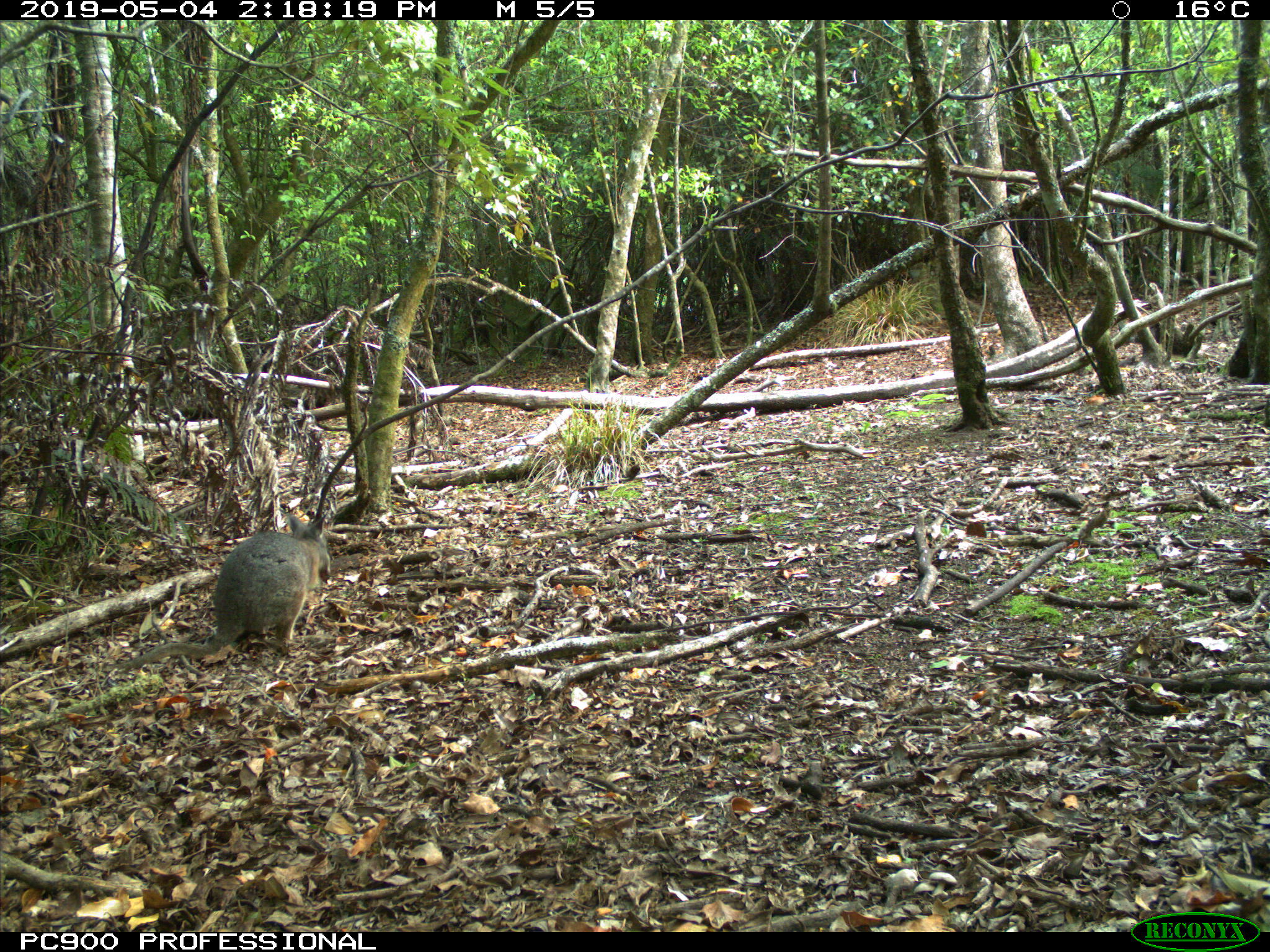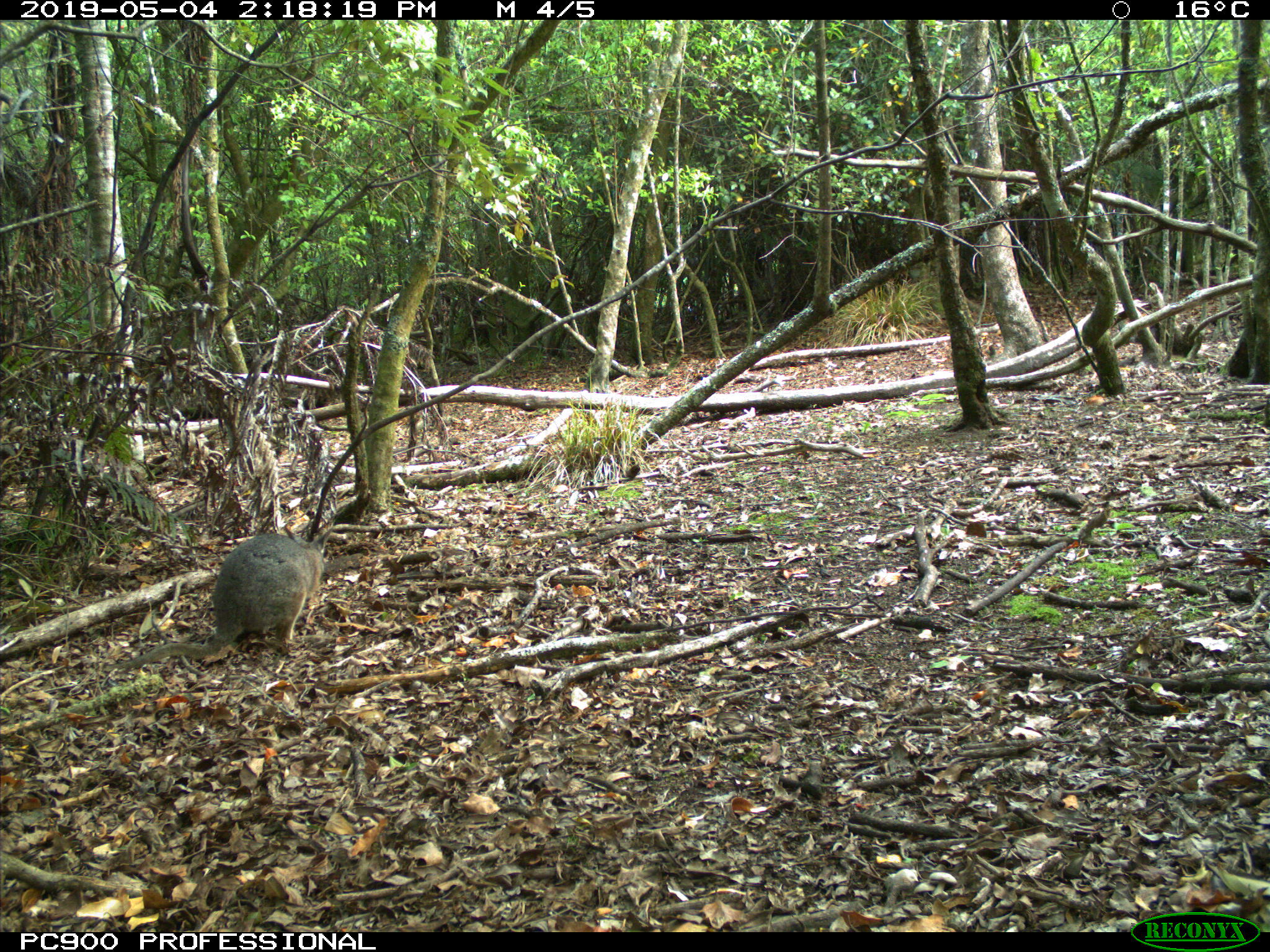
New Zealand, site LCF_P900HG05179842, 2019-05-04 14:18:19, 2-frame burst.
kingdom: Animalia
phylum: Chordata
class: Mammalia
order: Diprotodontia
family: Macropodidae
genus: Notamacropus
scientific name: Notamacropus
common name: wallaby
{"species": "wallaby (Notamacropus)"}